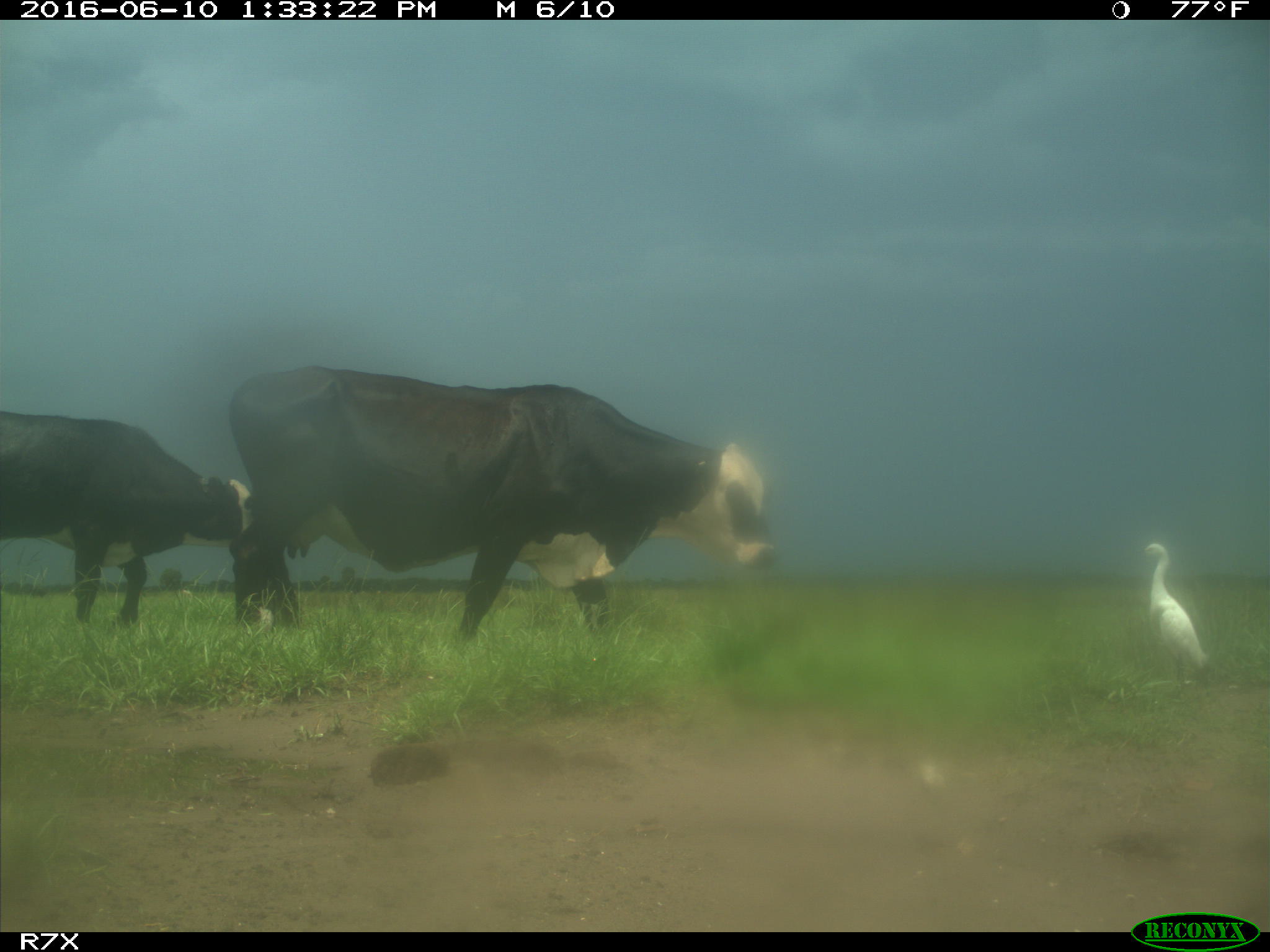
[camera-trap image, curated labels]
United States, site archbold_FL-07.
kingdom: Animalia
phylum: Chordata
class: Mammalia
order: Artiodactyla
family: Bovidae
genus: Bos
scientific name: Bos taurus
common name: domestic cow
Bos taurus (domestic cow).